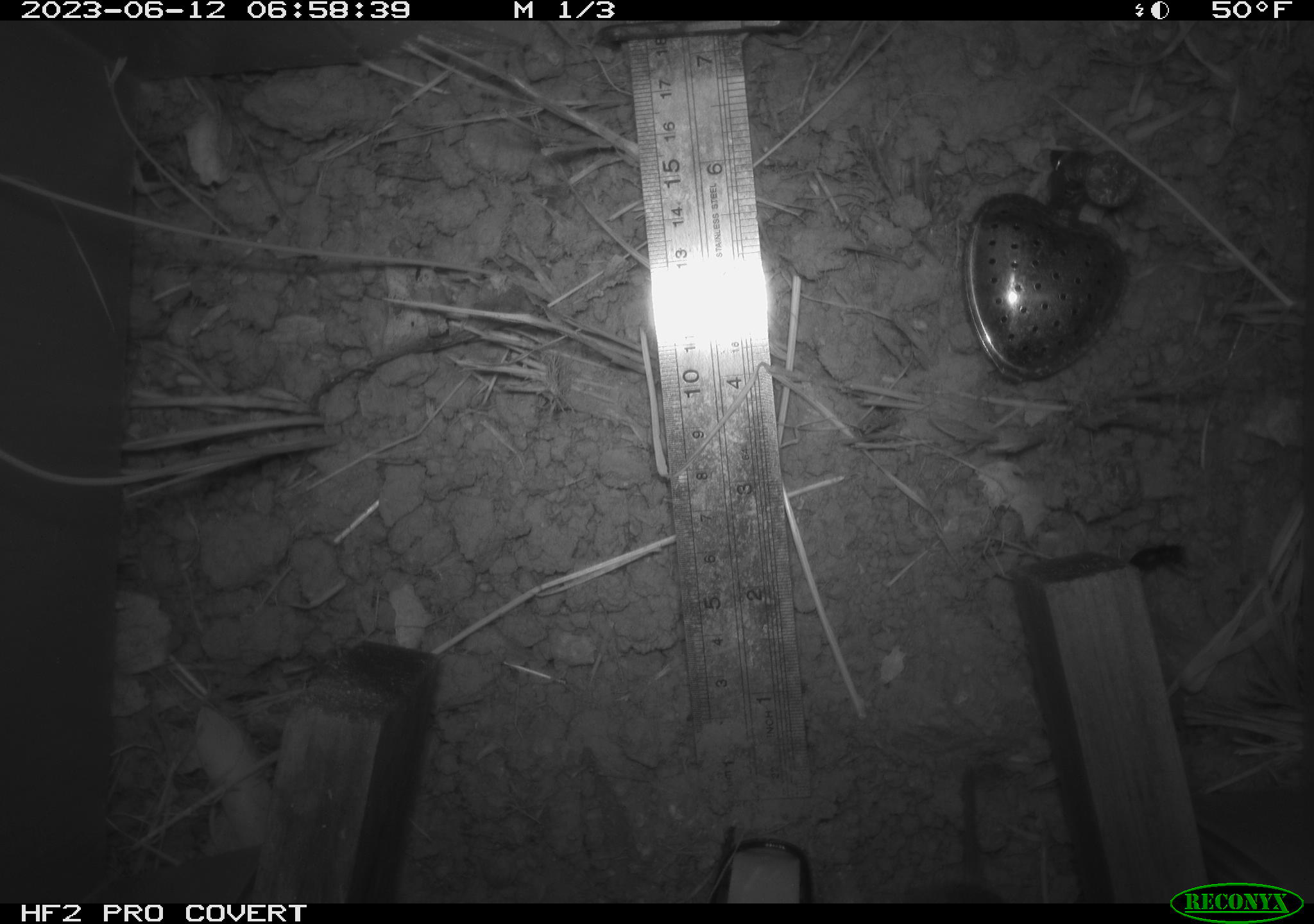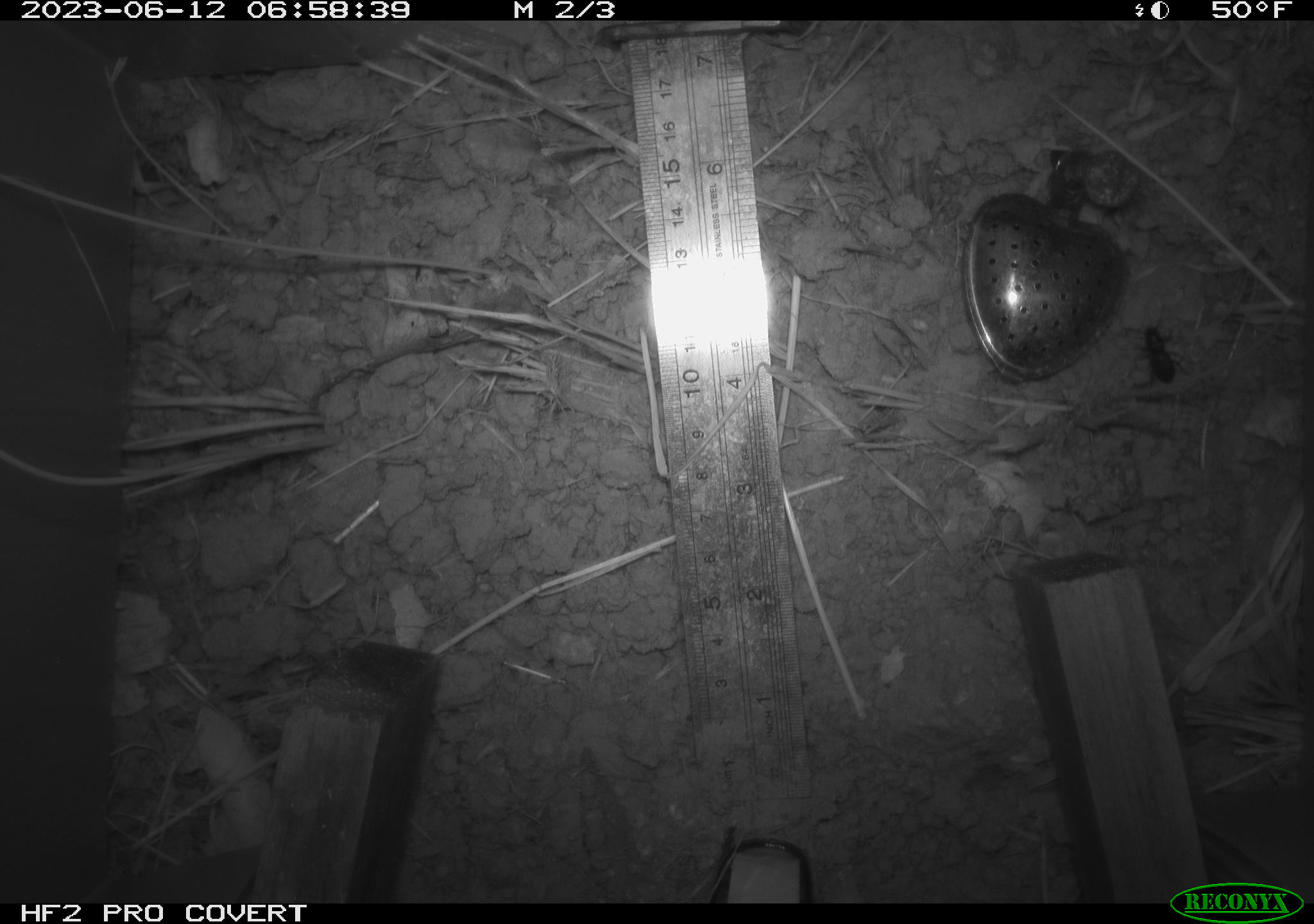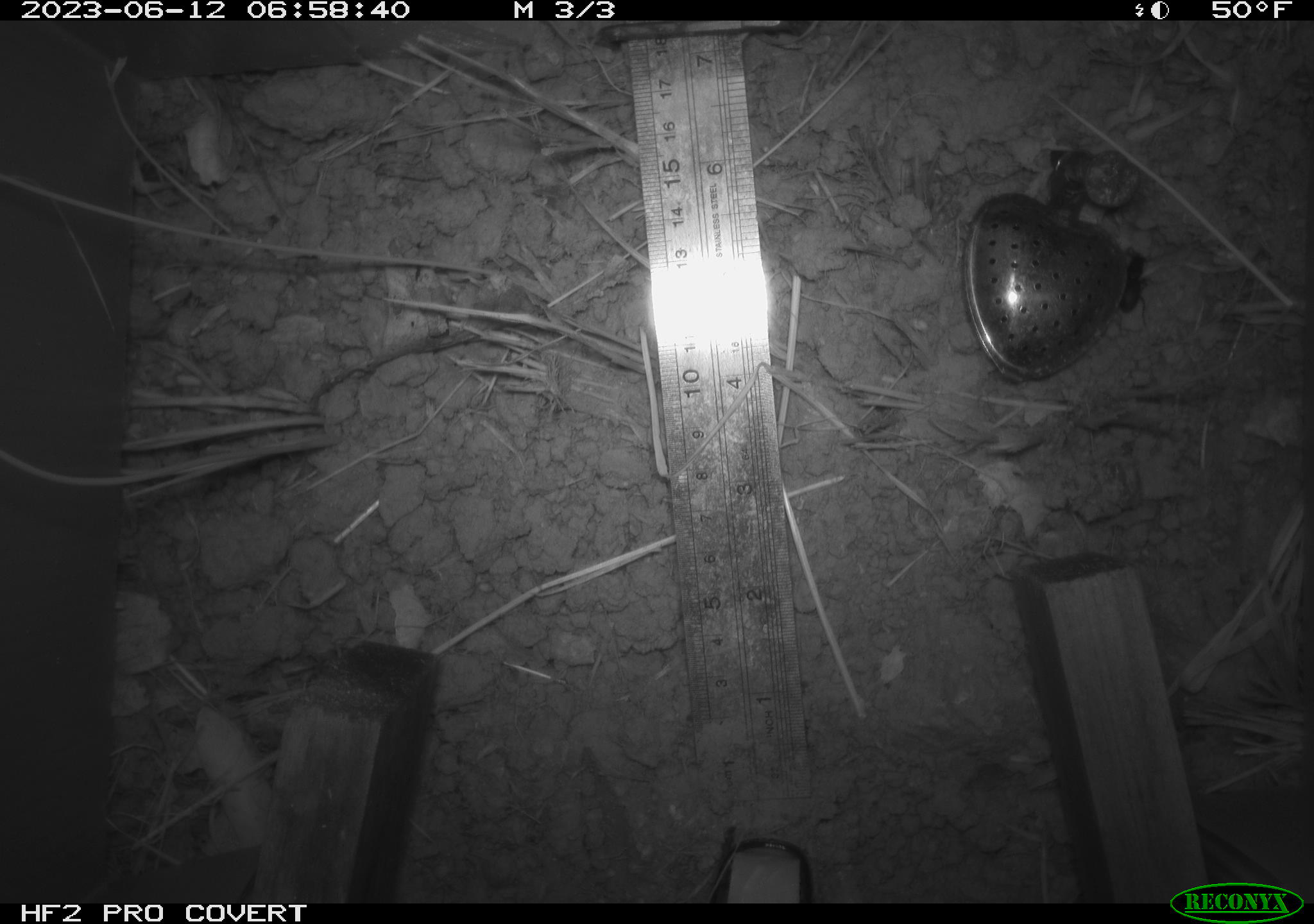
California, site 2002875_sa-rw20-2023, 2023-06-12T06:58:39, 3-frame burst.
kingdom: Animalia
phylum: Chordata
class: Mammalia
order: Rodentia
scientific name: Rodentia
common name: rodent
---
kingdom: Animalia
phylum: Arthropoda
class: Insecta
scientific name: Insecta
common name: insect